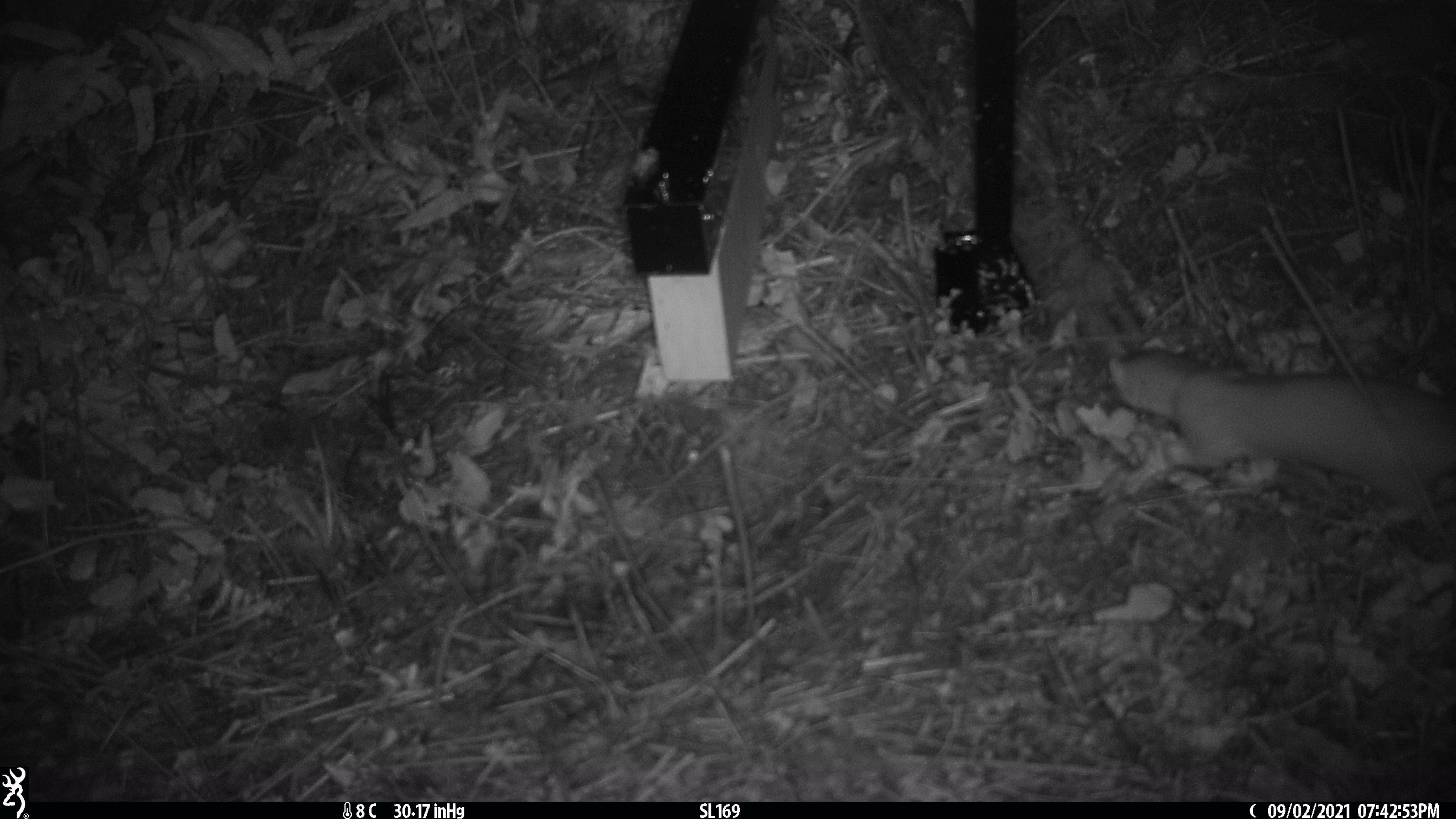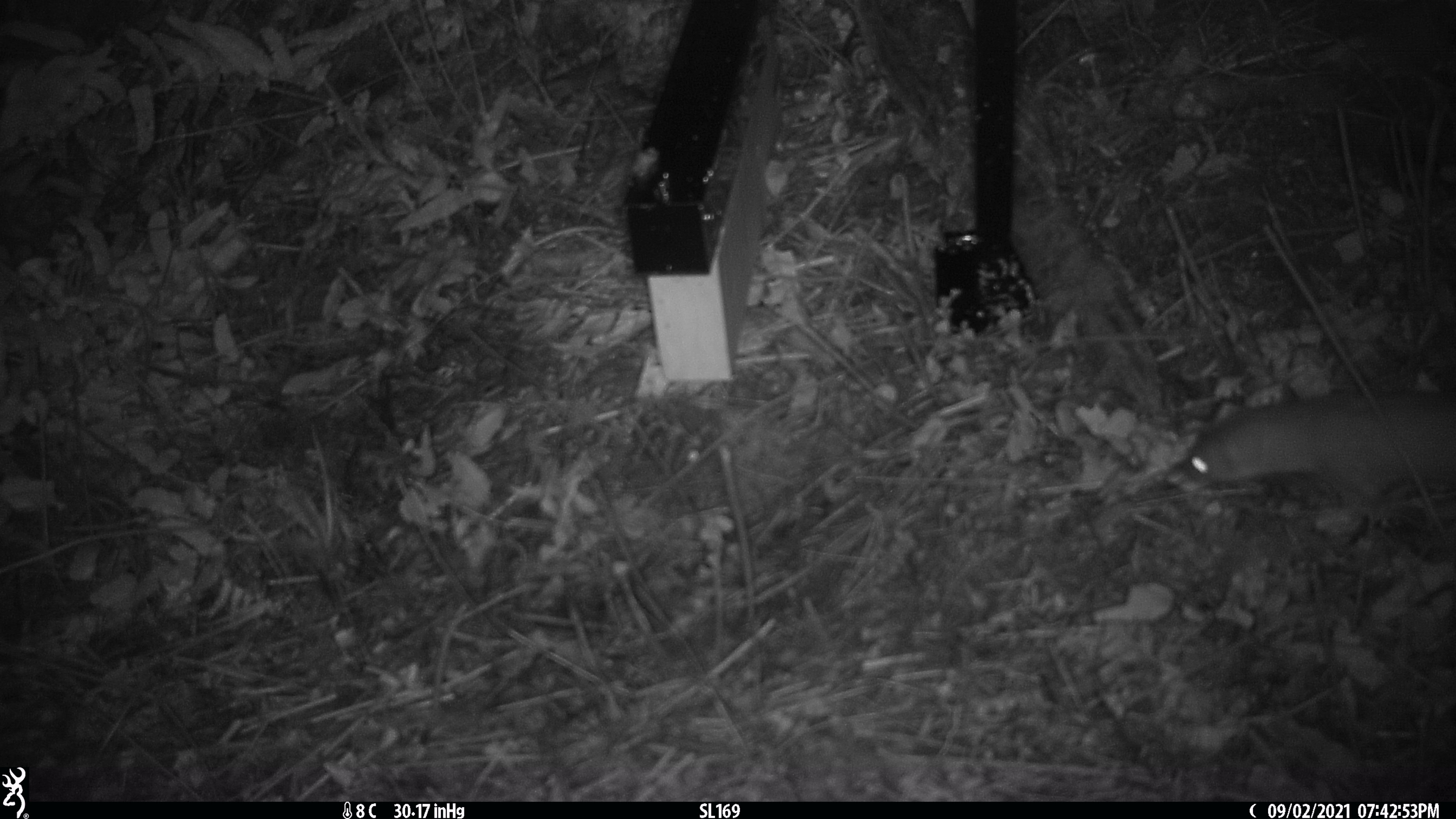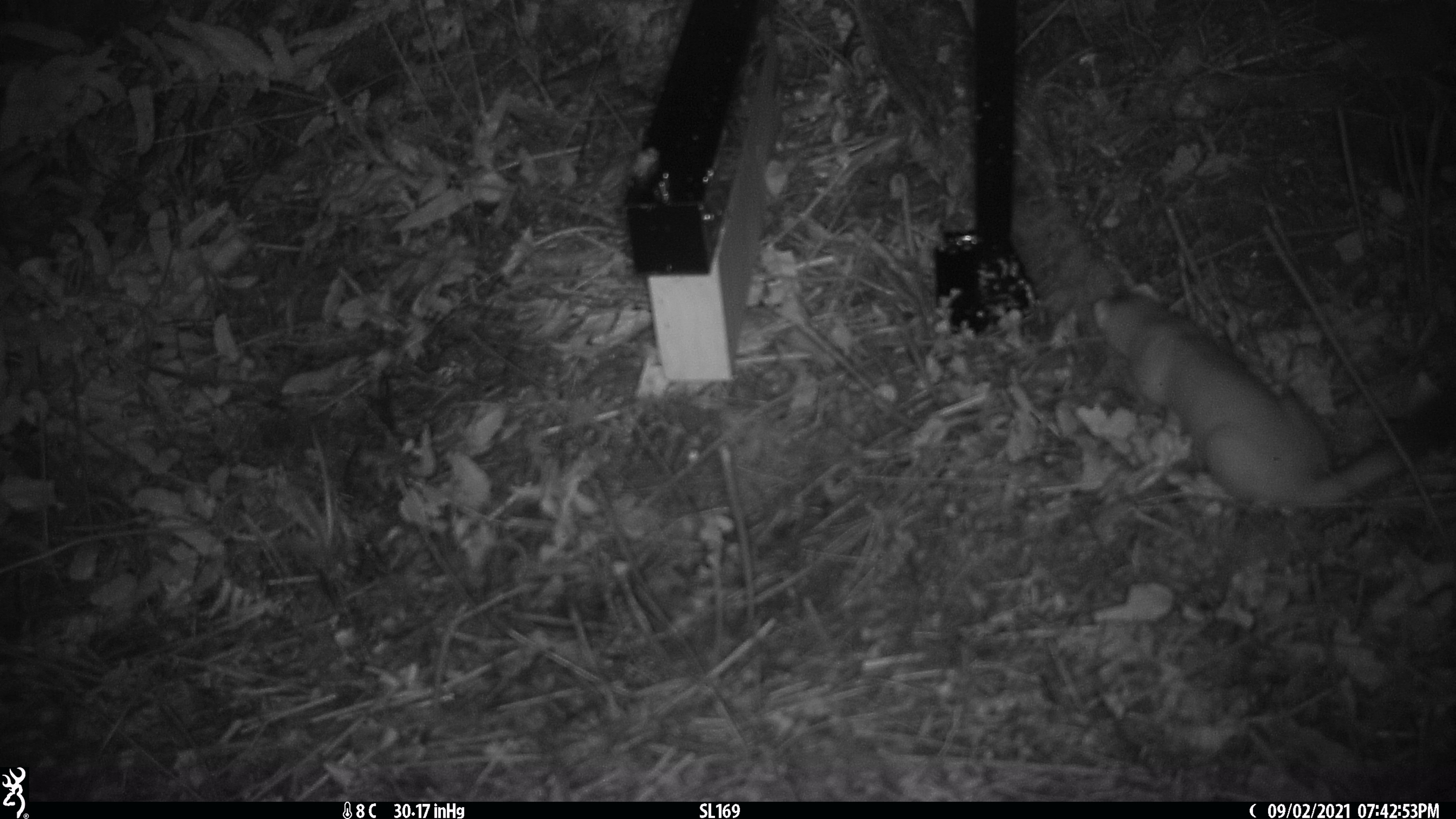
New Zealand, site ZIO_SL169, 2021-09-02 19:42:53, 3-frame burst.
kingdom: Animalia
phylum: Chordata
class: Mammalia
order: Carnivora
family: Mustelidae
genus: Mustela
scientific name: Mustela erminea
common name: stoat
Stoat (Mustela erminea).